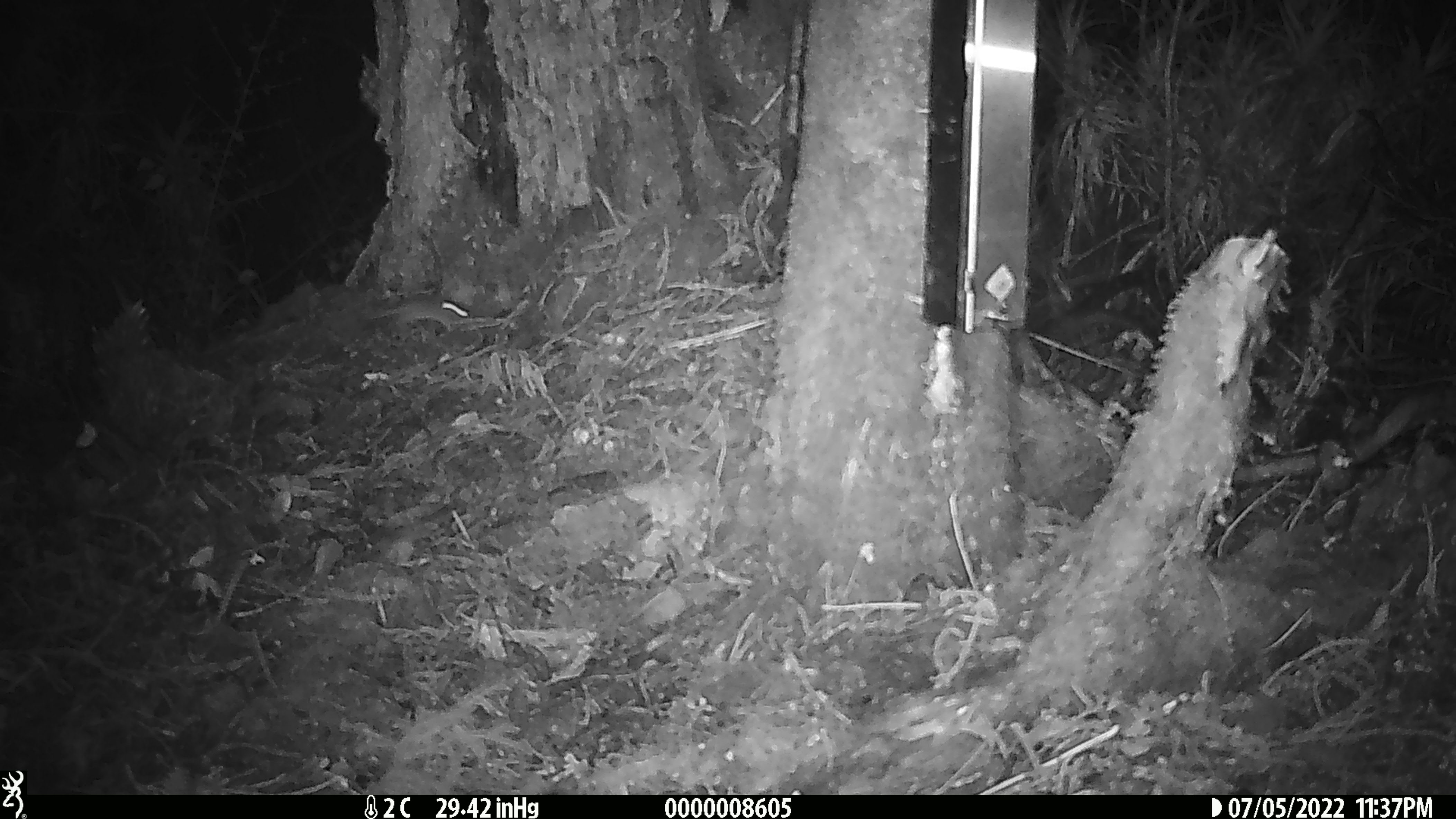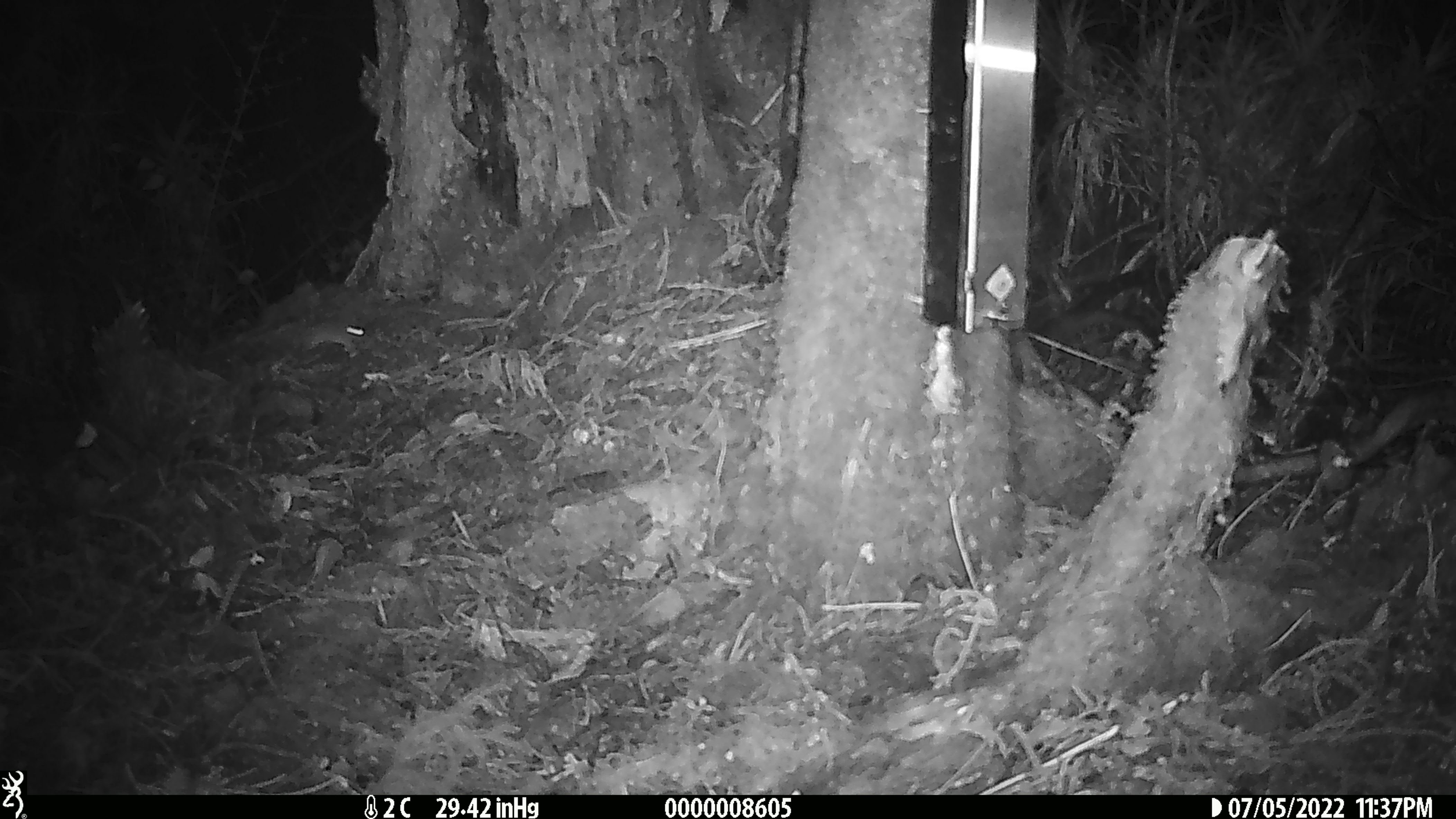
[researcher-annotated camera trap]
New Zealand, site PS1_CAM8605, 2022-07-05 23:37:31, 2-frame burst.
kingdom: Animalia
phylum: Chordata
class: Mammalia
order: Rodentia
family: Muridae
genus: Mus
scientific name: Mus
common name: mouse